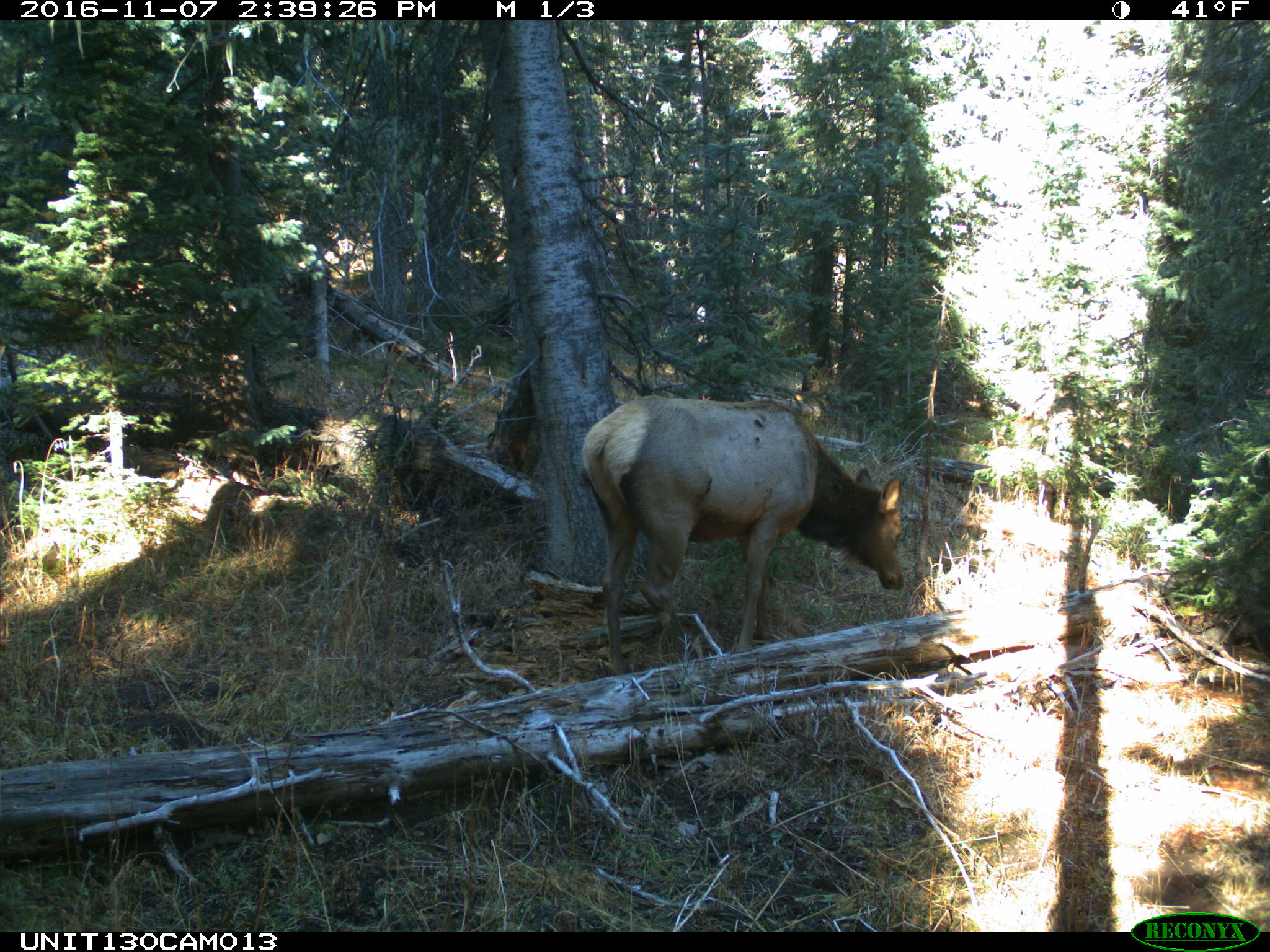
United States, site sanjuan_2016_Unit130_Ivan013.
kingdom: Animalia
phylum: Chordata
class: Mammalia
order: Artiodactyla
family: Cervidae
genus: Cervus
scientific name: Cervus elaphus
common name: red deer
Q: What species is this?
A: Cervus elaphus (red deer).